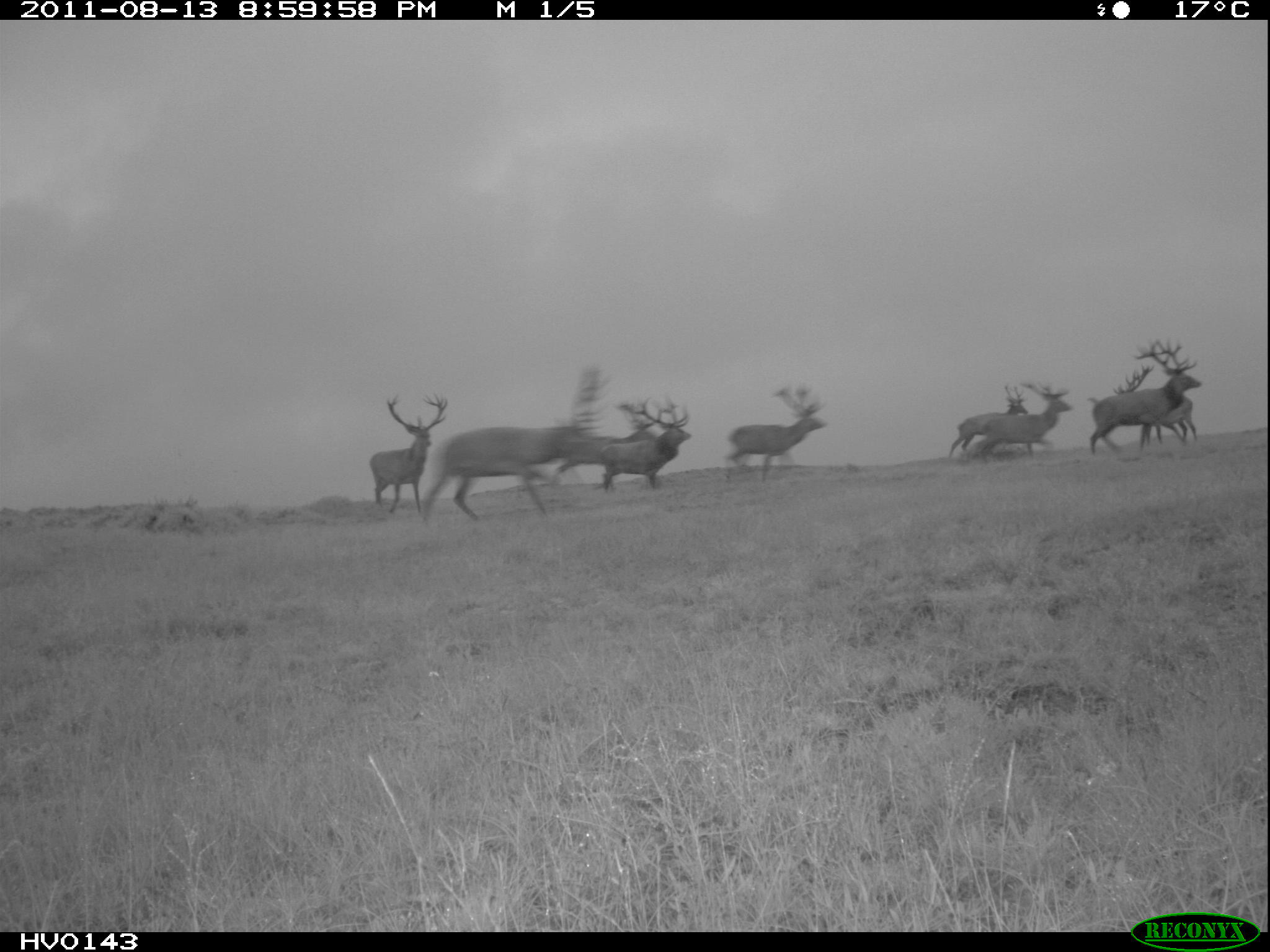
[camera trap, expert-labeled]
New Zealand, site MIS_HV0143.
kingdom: Animalia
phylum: Chordata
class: Mammalia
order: Artiodactyla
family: Cervidae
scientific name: Cervidae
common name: deer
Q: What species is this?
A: Deer (Cervidae).